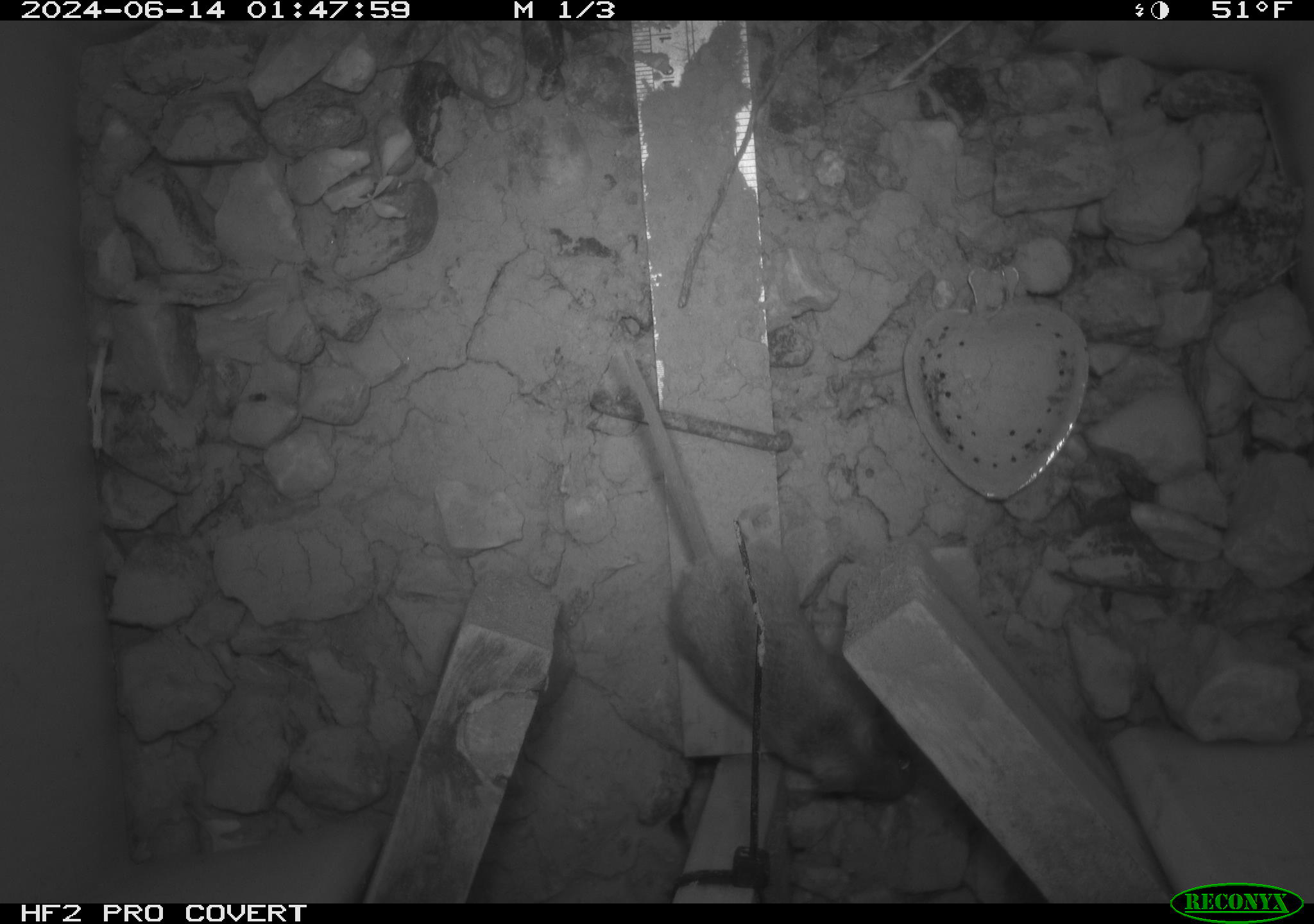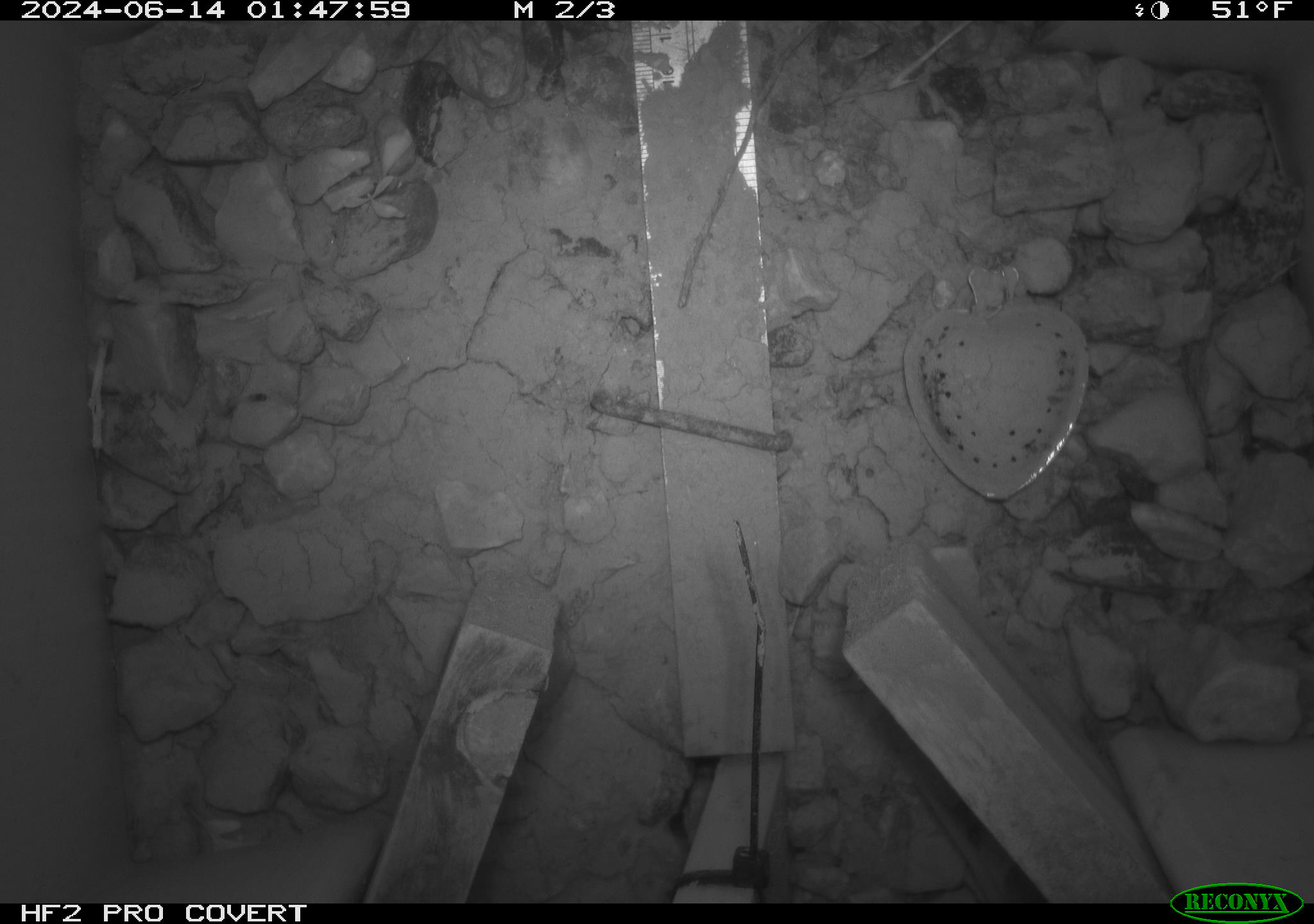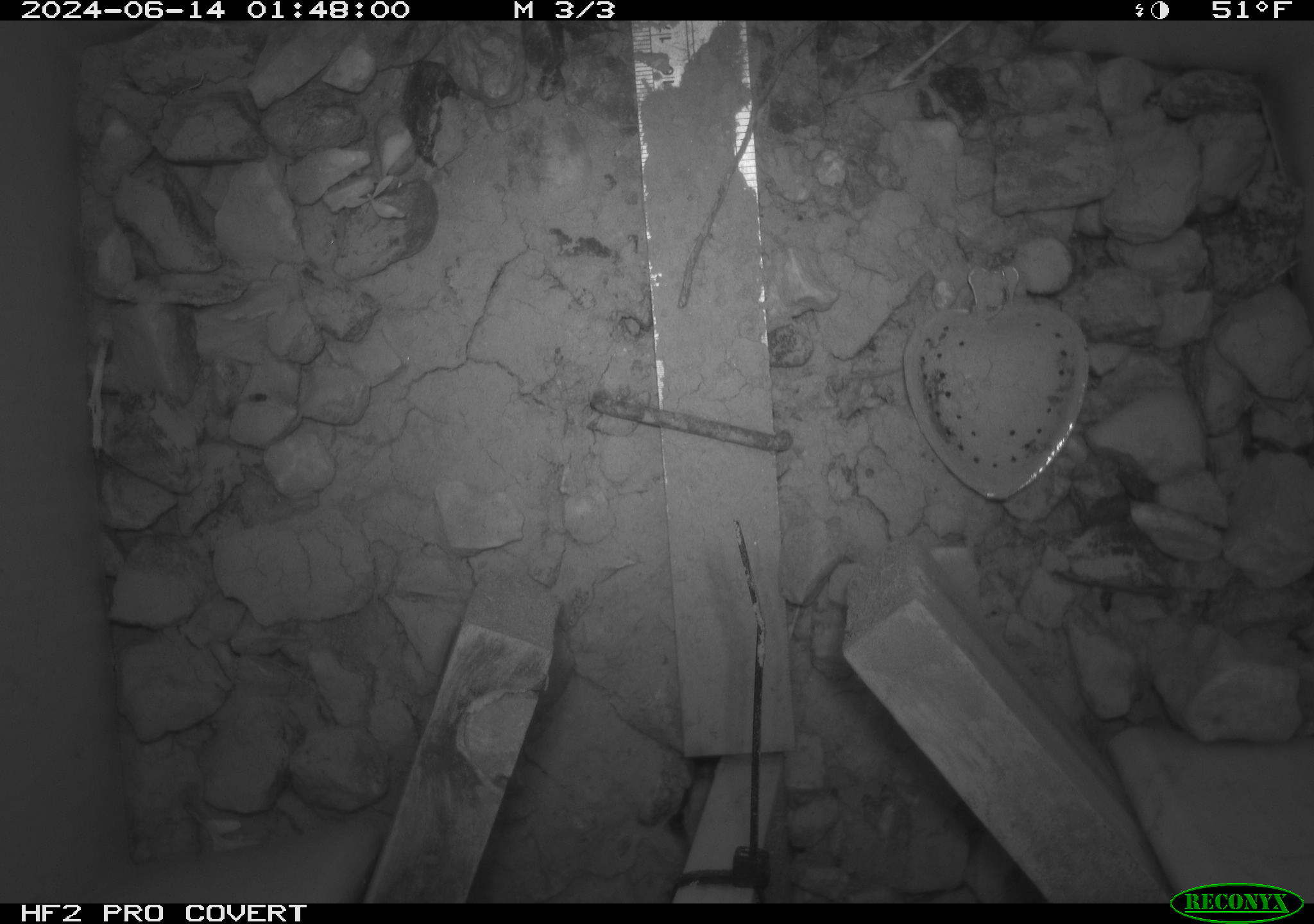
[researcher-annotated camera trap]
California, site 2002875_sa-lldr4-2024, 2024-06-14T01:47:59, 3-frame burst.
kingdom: Animalia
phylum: Chordata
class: Mammalia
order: Rodentia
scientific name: Rodentia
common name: rodent